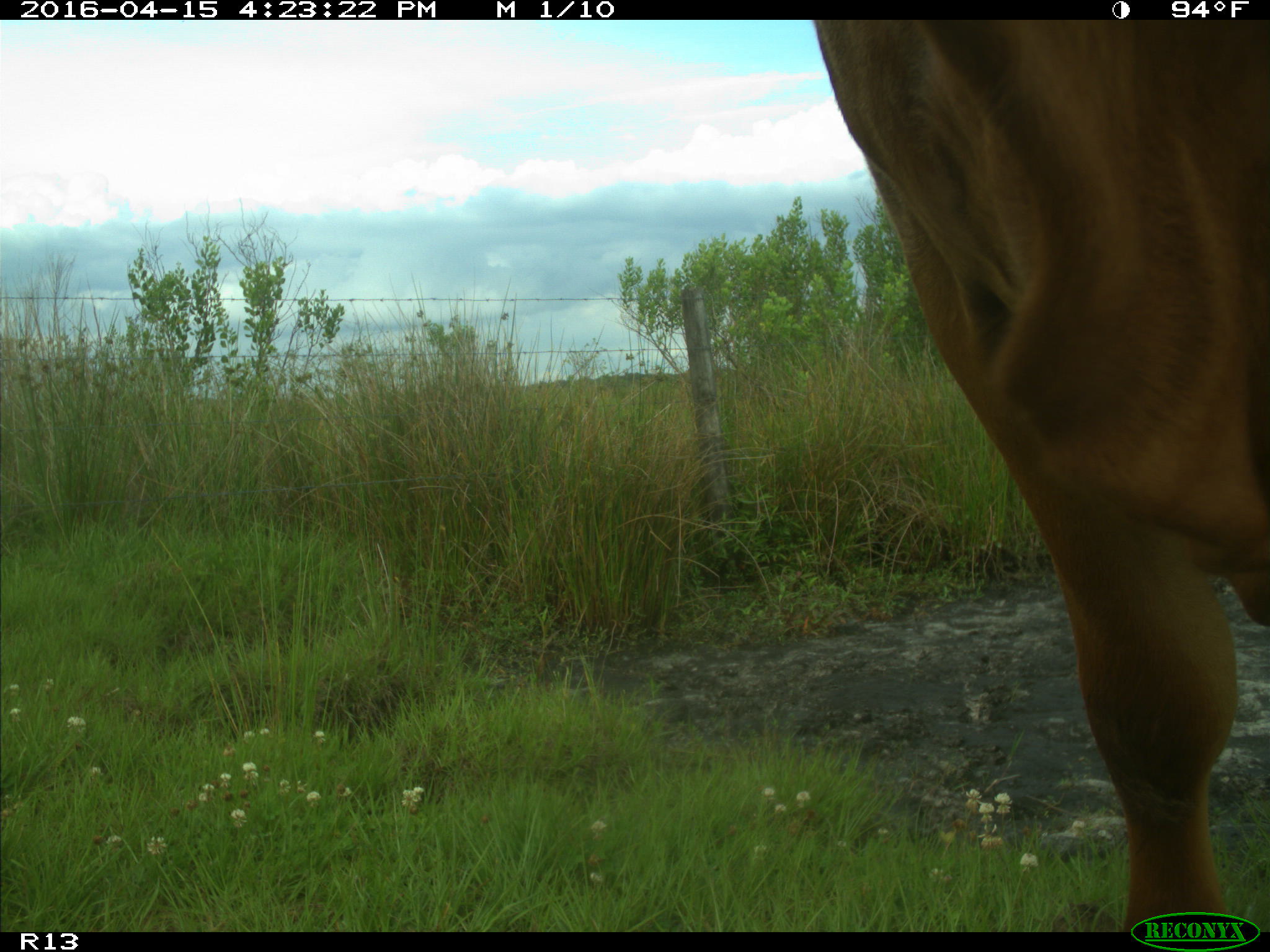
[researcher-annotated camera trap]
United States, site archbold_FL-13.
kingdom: Animalia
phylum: Chordata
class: Mammalia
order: Artiodactyla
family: Bovidae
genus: Bos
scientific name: Bos taurus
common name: domestic cow